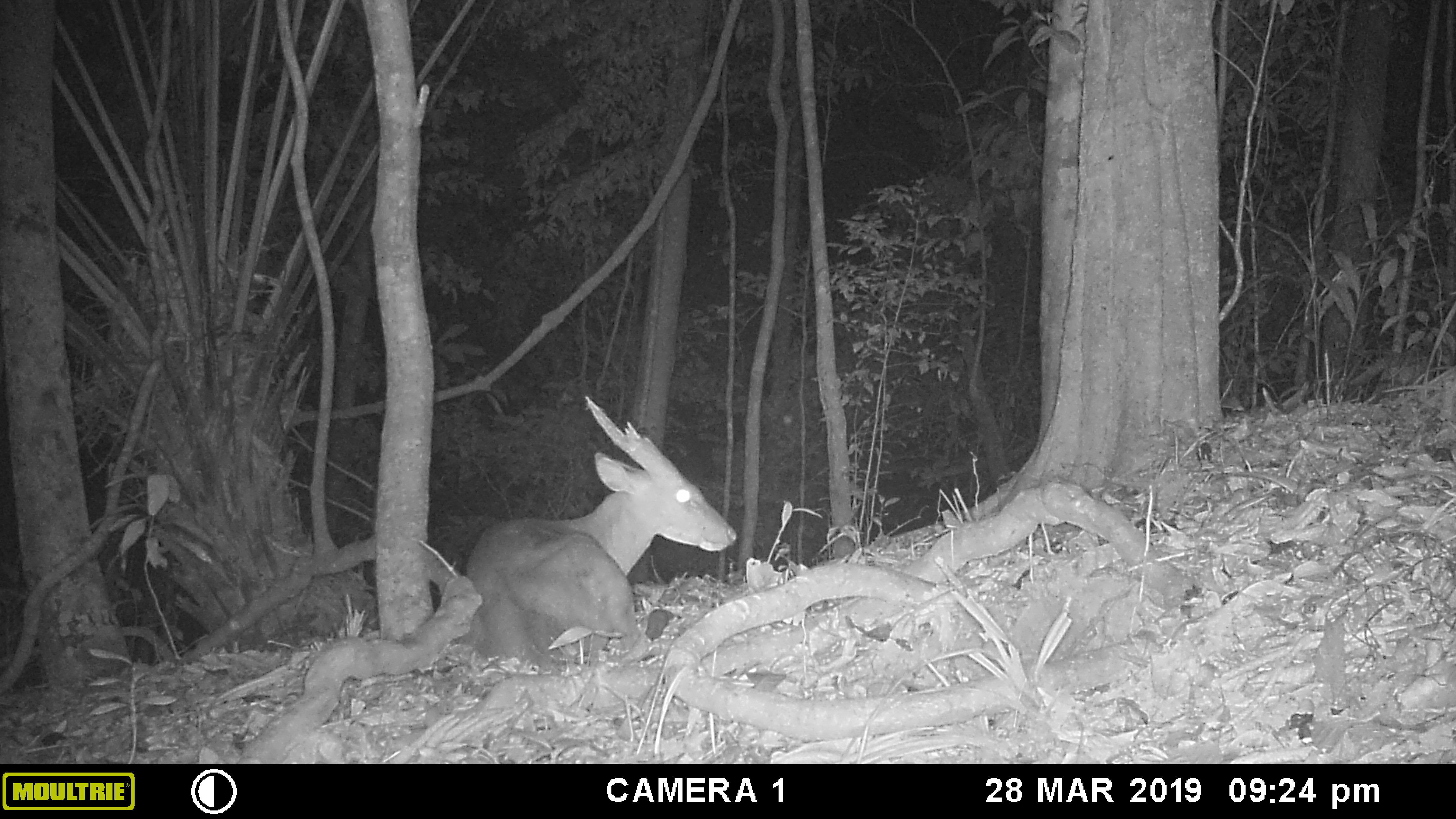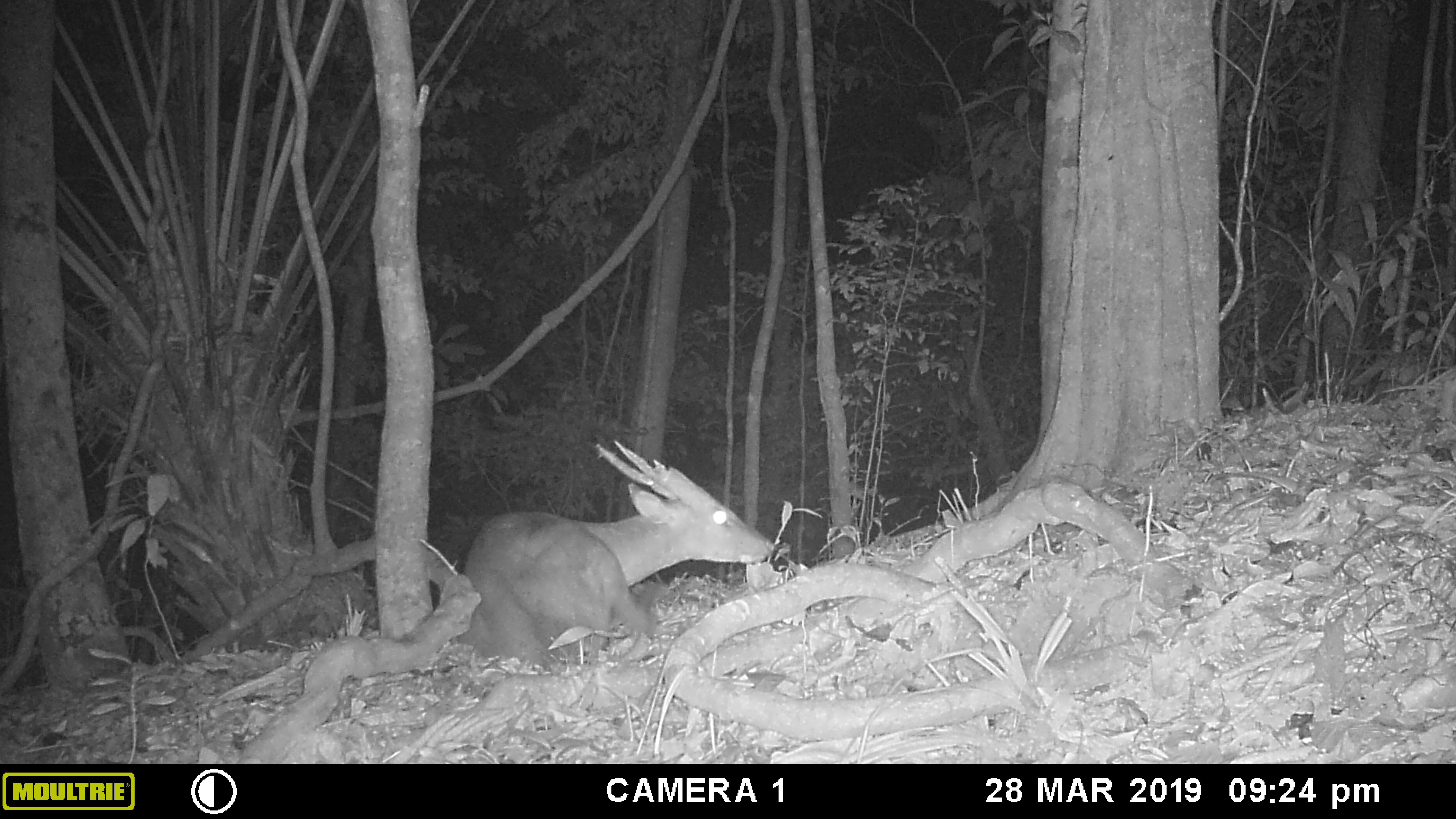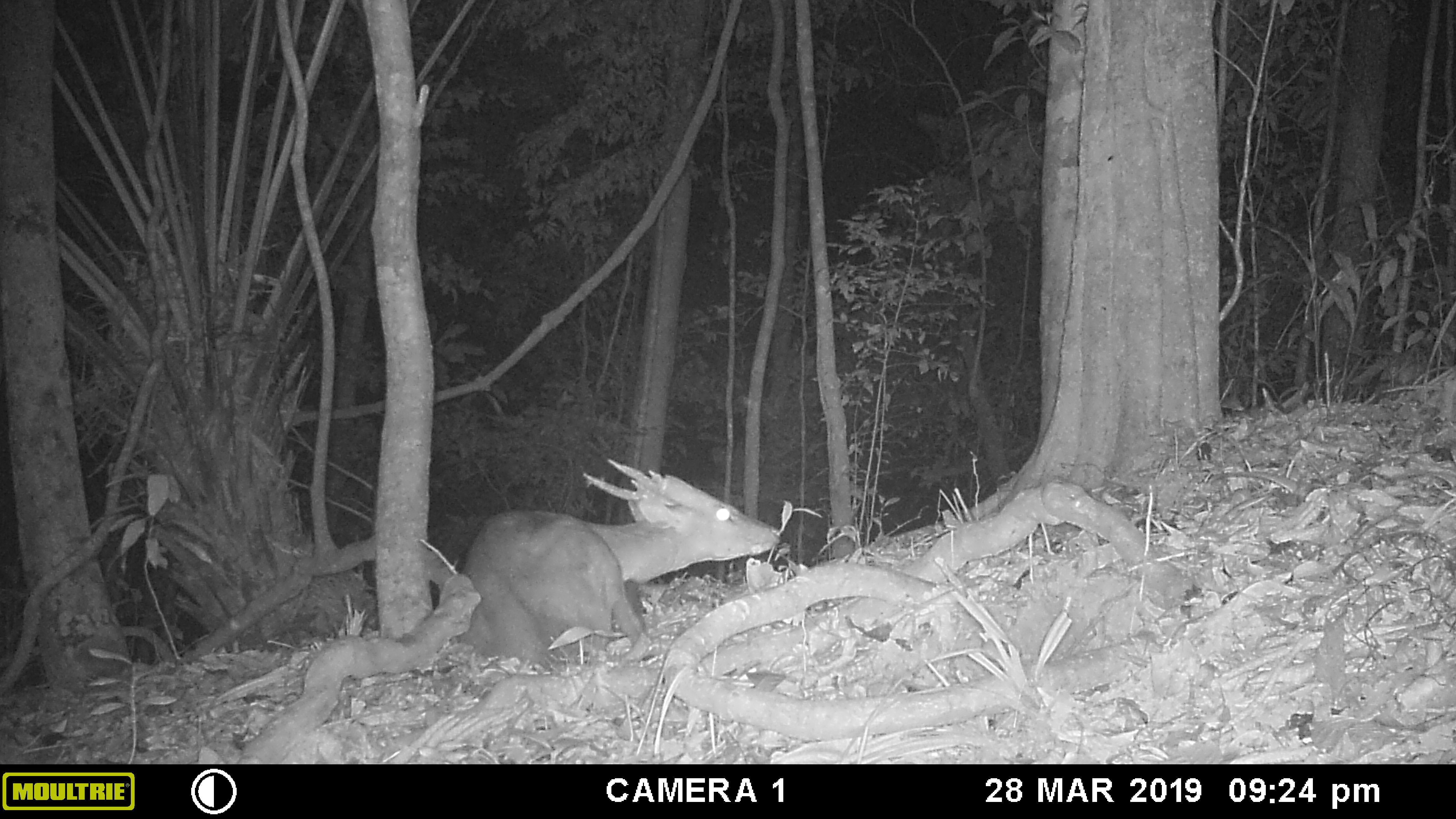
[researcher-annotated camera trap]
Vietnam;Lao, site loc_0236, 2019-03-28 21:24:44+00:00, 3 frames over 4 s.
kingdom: Animalia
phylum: Chordata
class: Mammalia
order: Artiodactyla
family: Cervidae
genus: Muntiacus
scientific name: Muntiacus vuquangensis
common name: large-antlered muntjac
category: large antlered muntjac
Large antlered muntjac (large-antlered muntjac) (Muntiacus vuquangensis). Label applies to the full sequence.